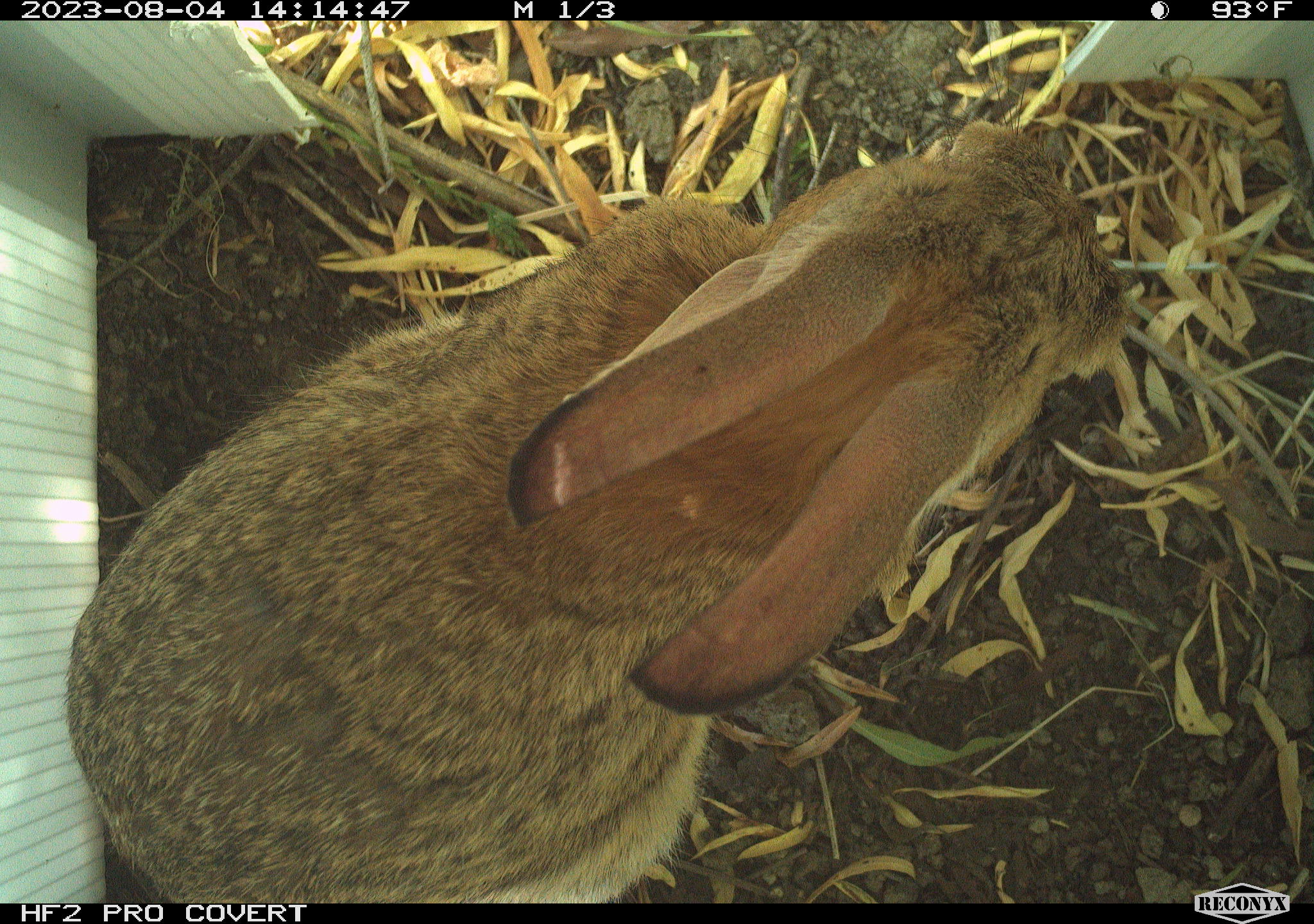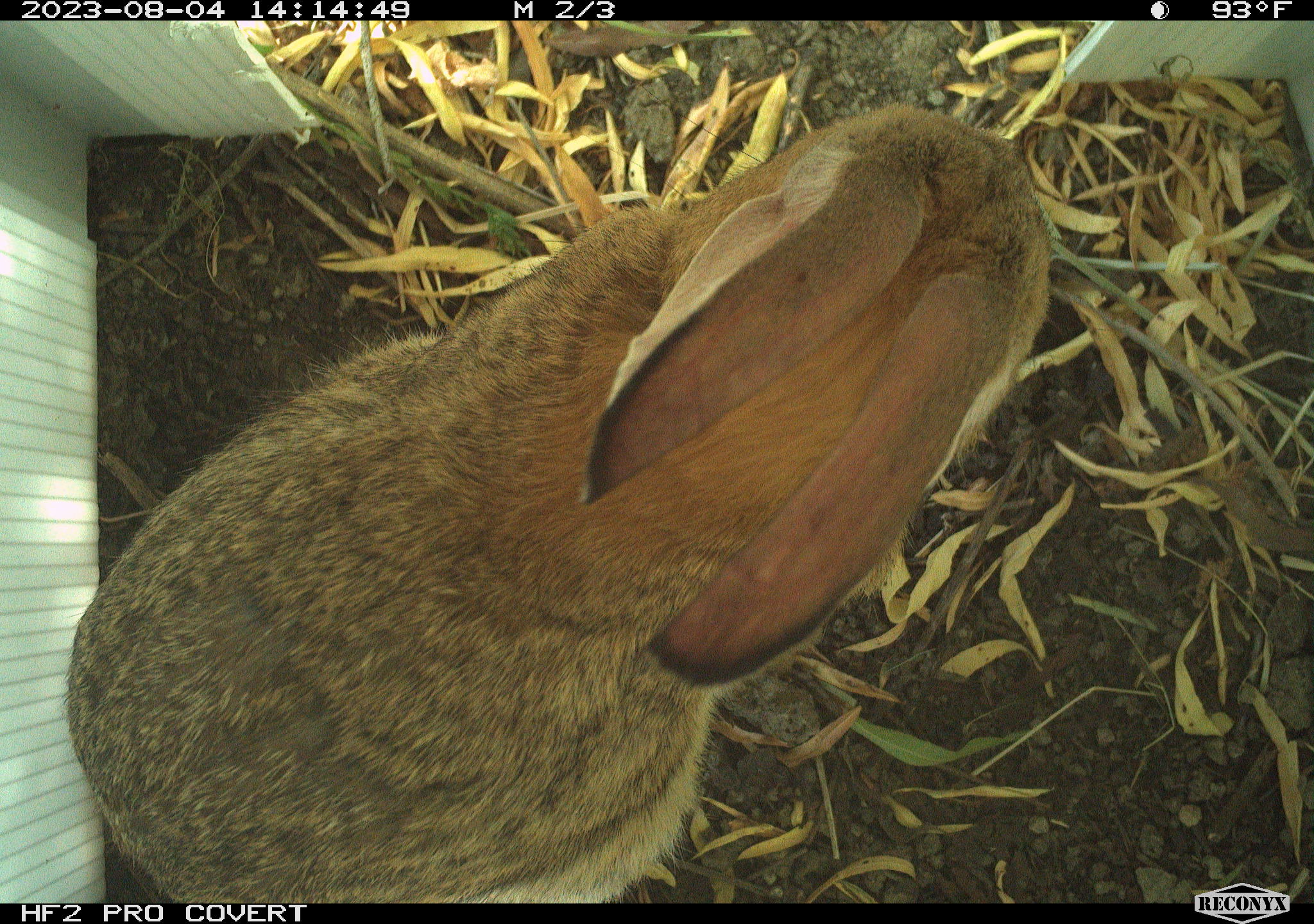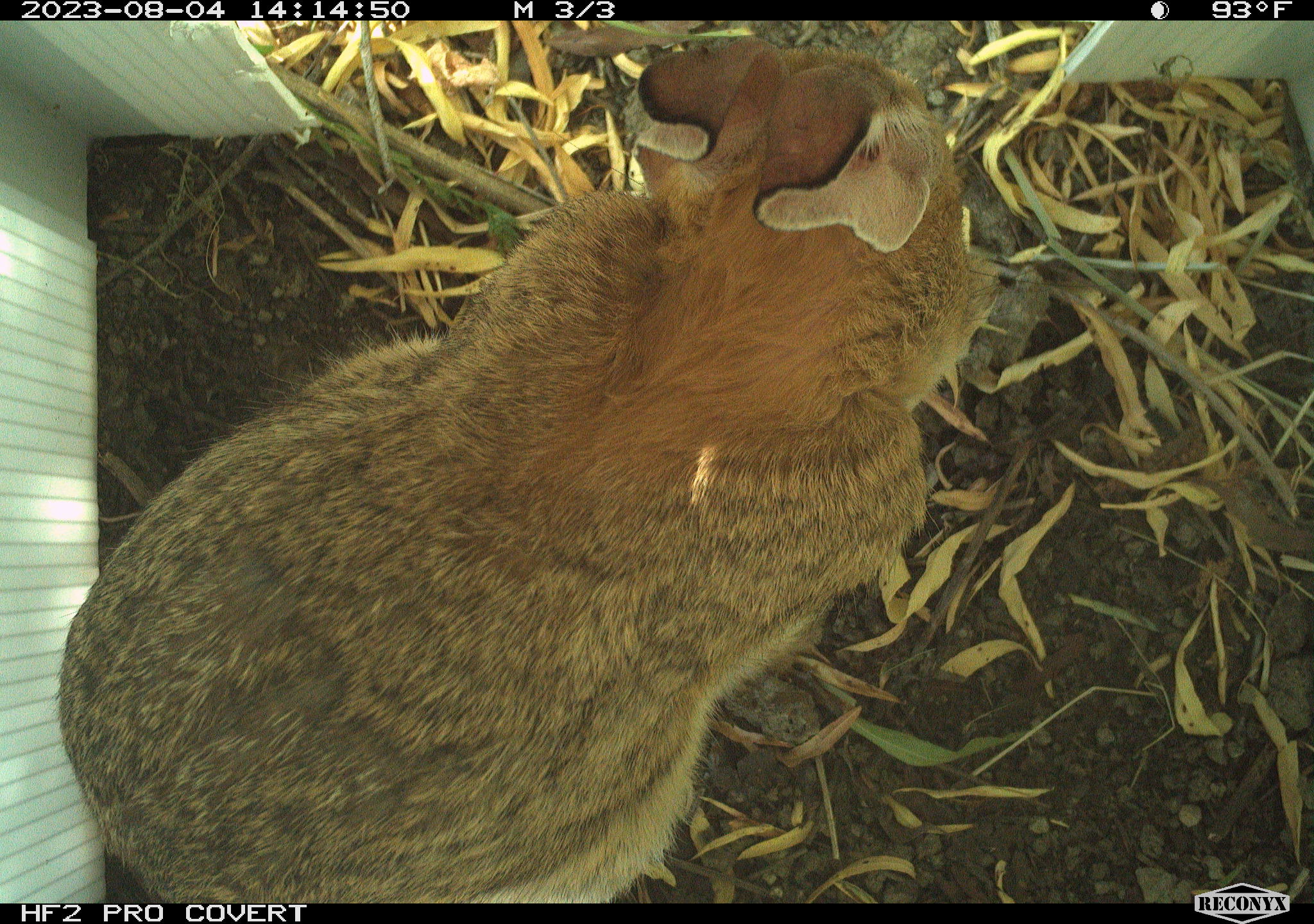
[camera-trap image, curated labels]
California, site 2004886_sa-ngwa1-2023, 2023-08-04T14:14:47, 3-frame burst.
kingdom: Animalia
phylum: Chordata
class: Mammalia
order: Lagomorpha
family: Leporidae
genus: Sylvilagus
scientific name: Sylvilagus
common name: cottontail rabbits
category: sylvilagus species